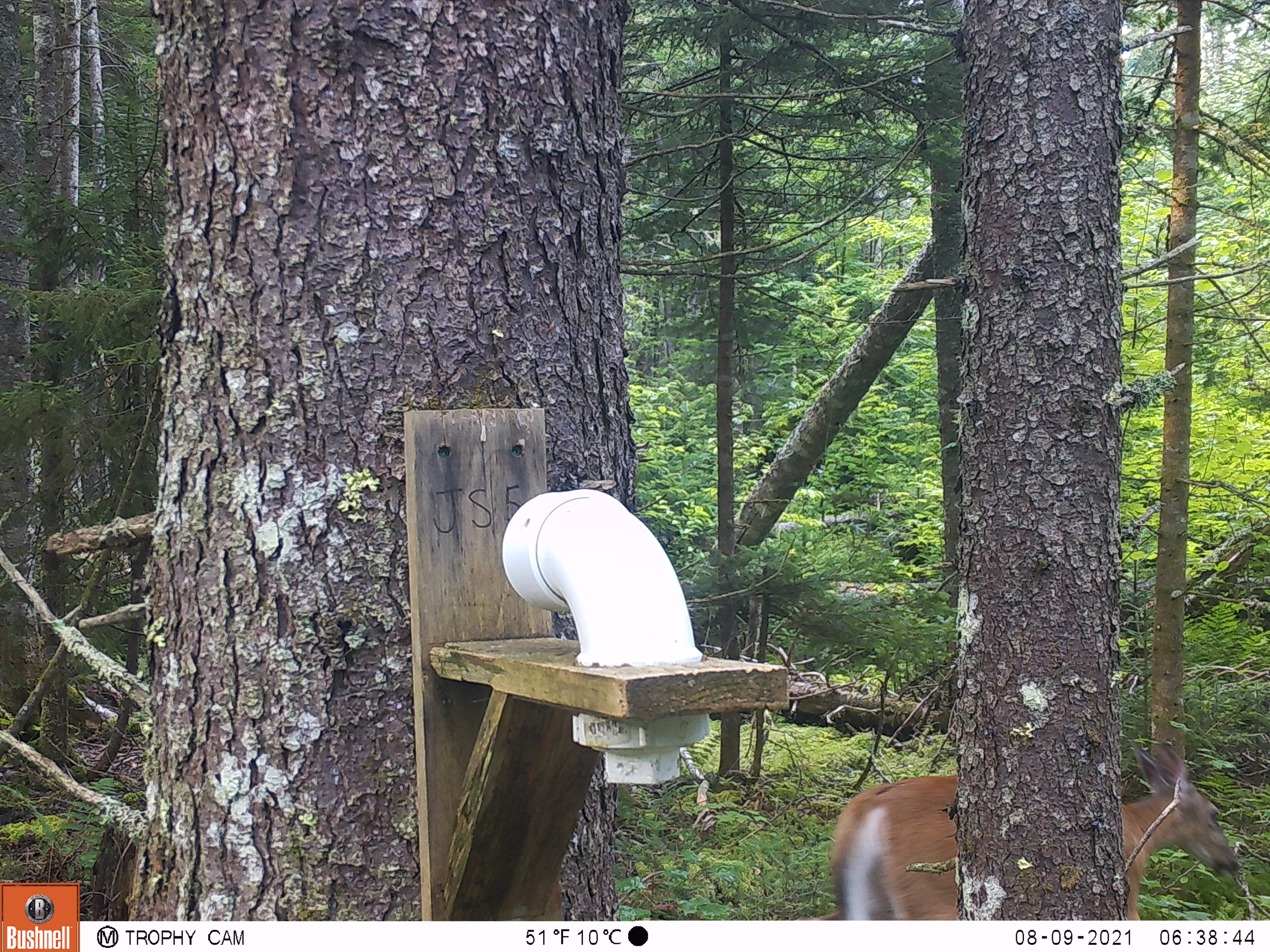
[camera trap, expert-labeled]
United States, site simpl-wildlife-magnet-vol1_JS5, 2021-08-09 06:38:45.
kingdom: Animalia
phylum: Chordata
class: Mammalia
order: Artiodactyla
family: Cervidae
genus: Odocoileus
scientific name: Odocoileus virginianus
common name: white-tailed deer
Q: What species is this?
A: White-tailed deer (Odocoileus virginianus).